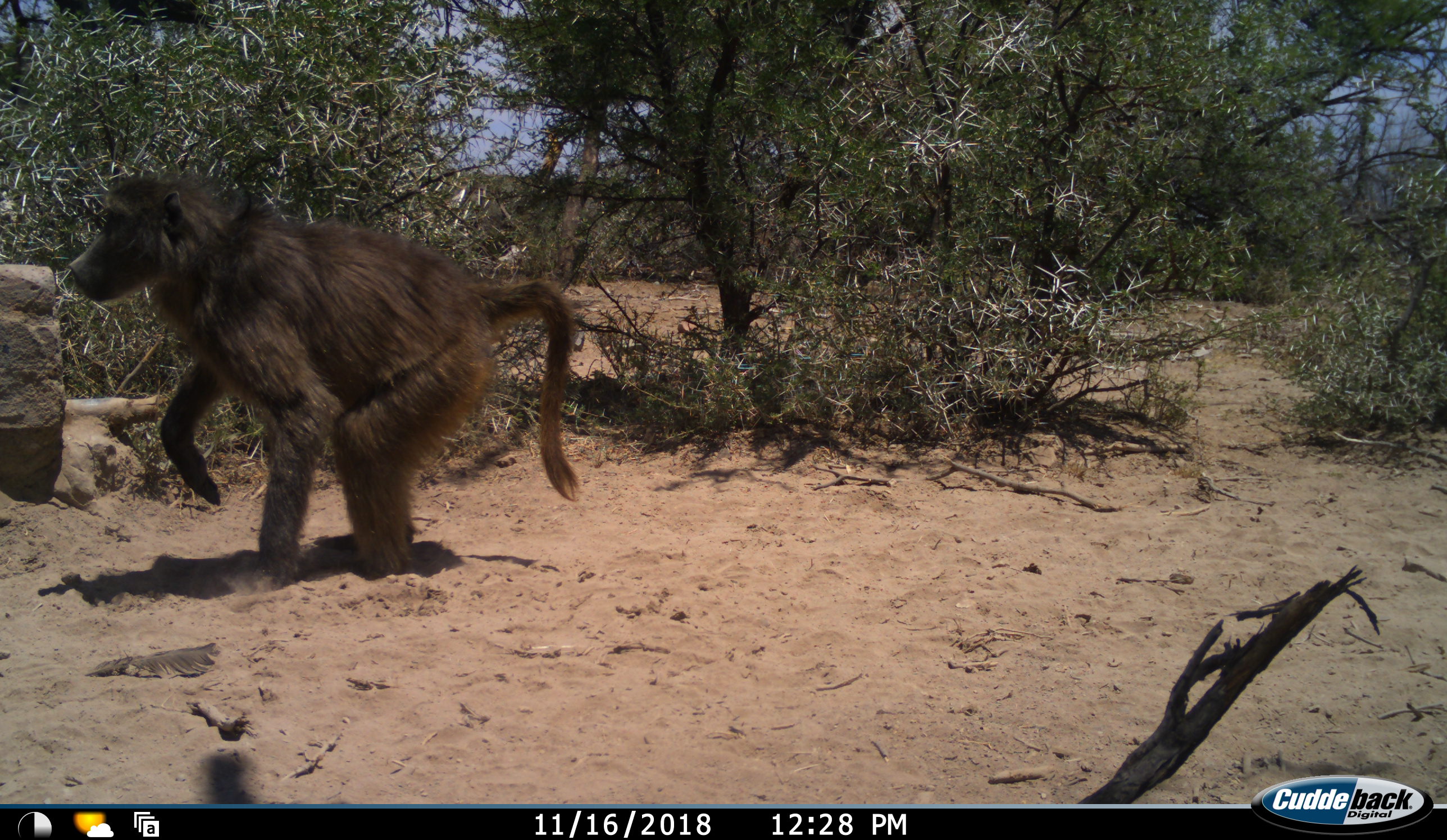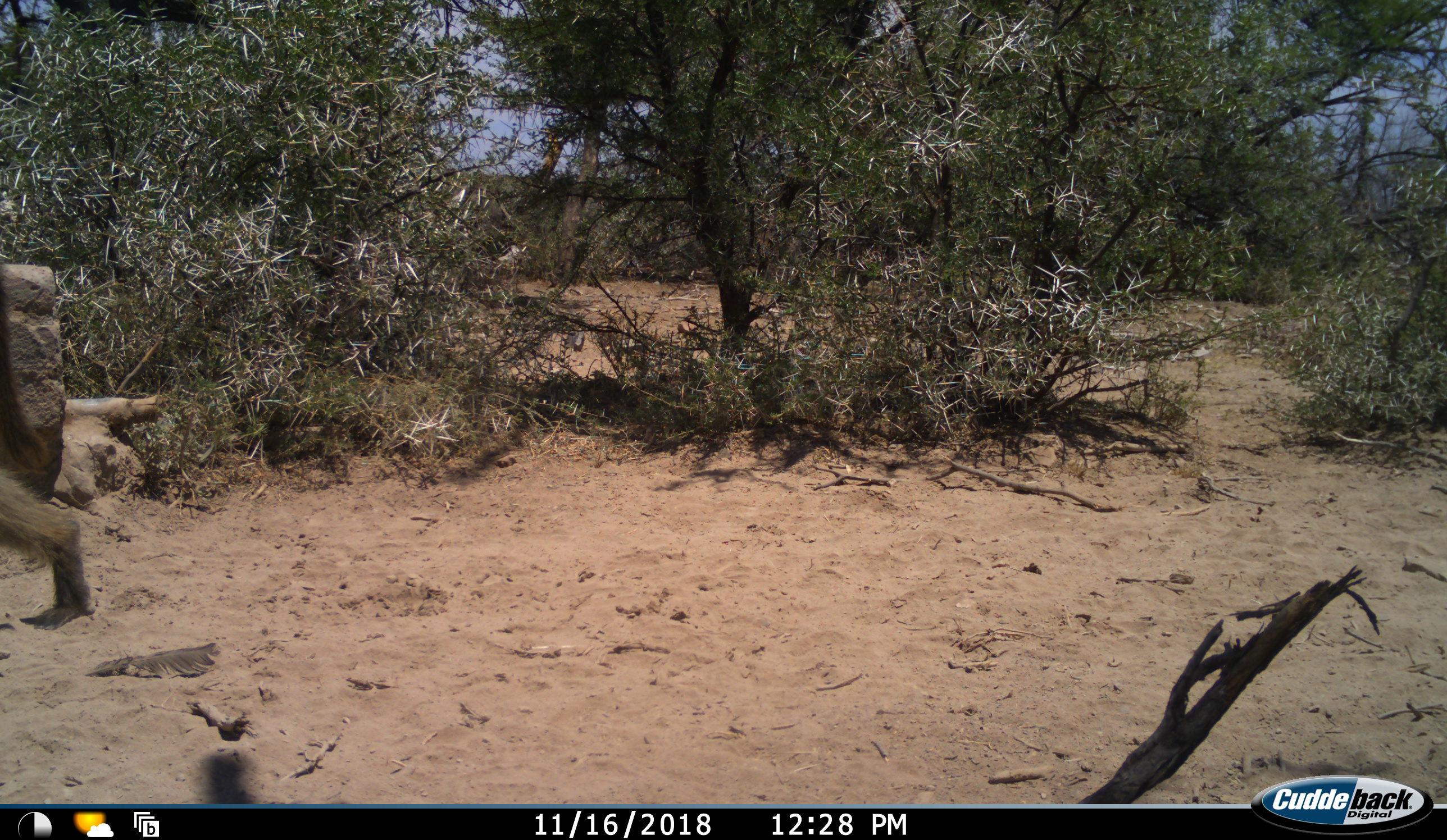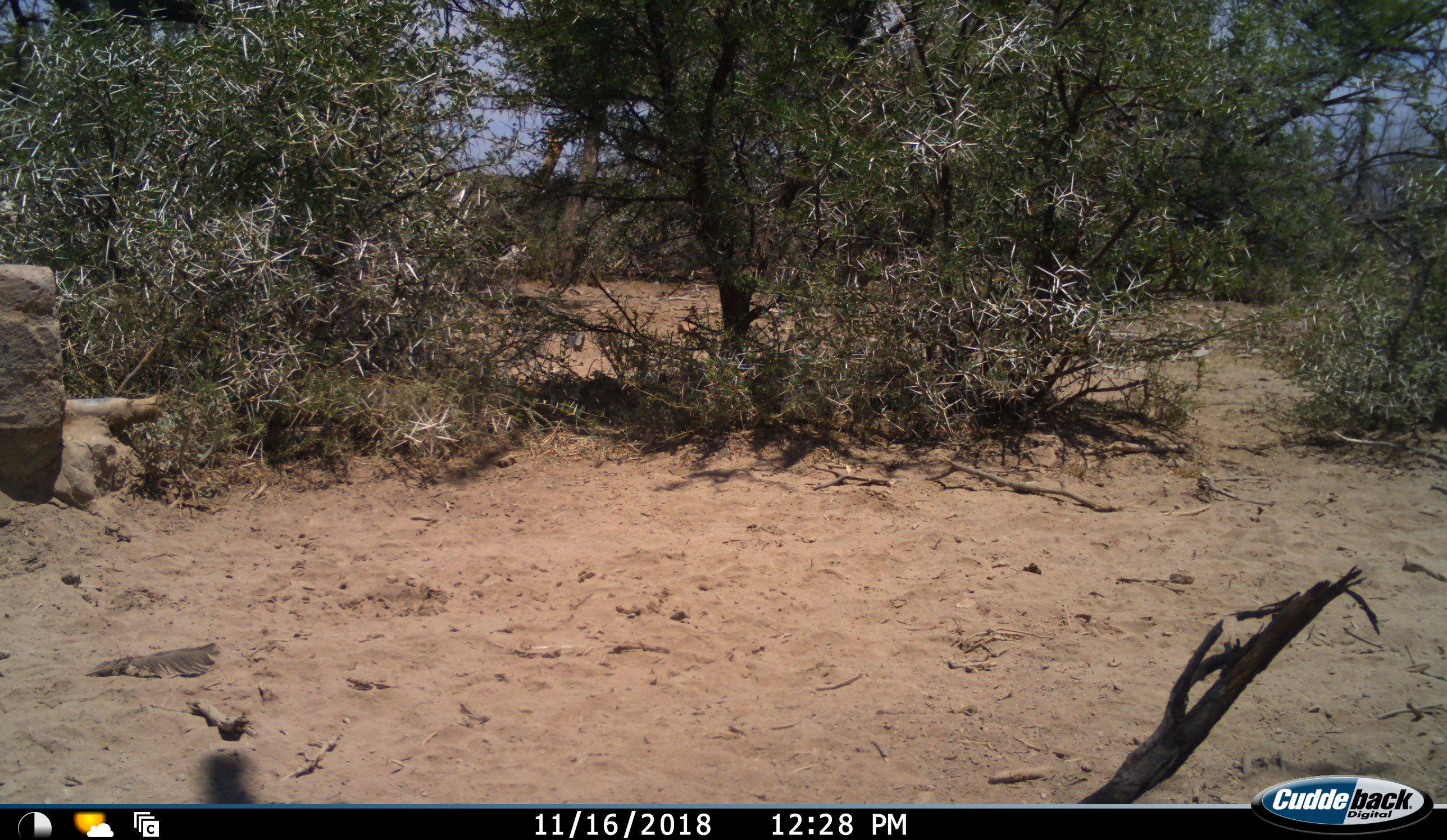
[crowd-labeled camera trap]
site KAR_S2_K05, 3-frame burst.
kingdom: Animalia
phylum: Chordata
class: Mammalia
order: Primates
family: Cercopithecidae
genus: Papio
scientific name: Papio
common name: baboon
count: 1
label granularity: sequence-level